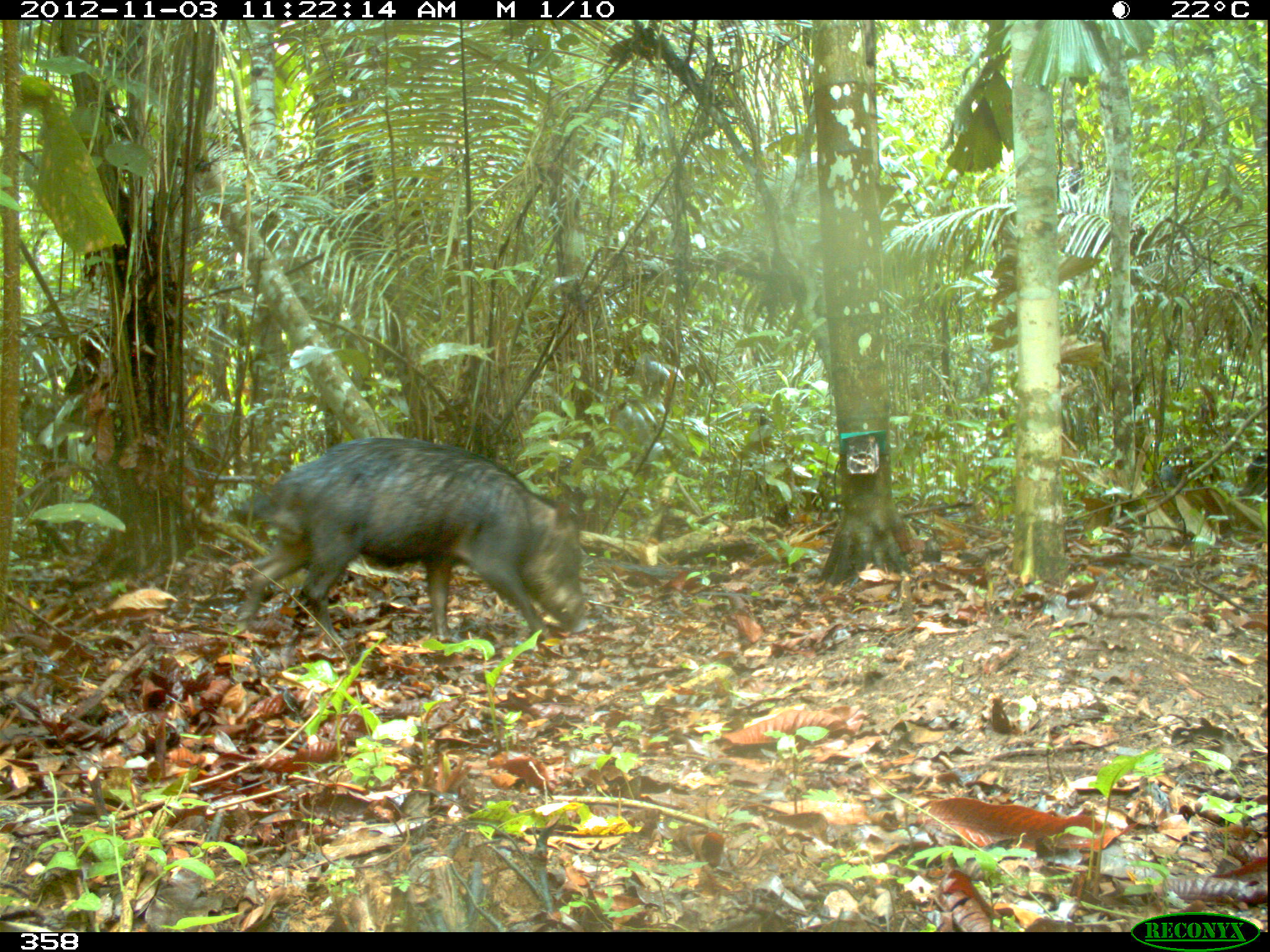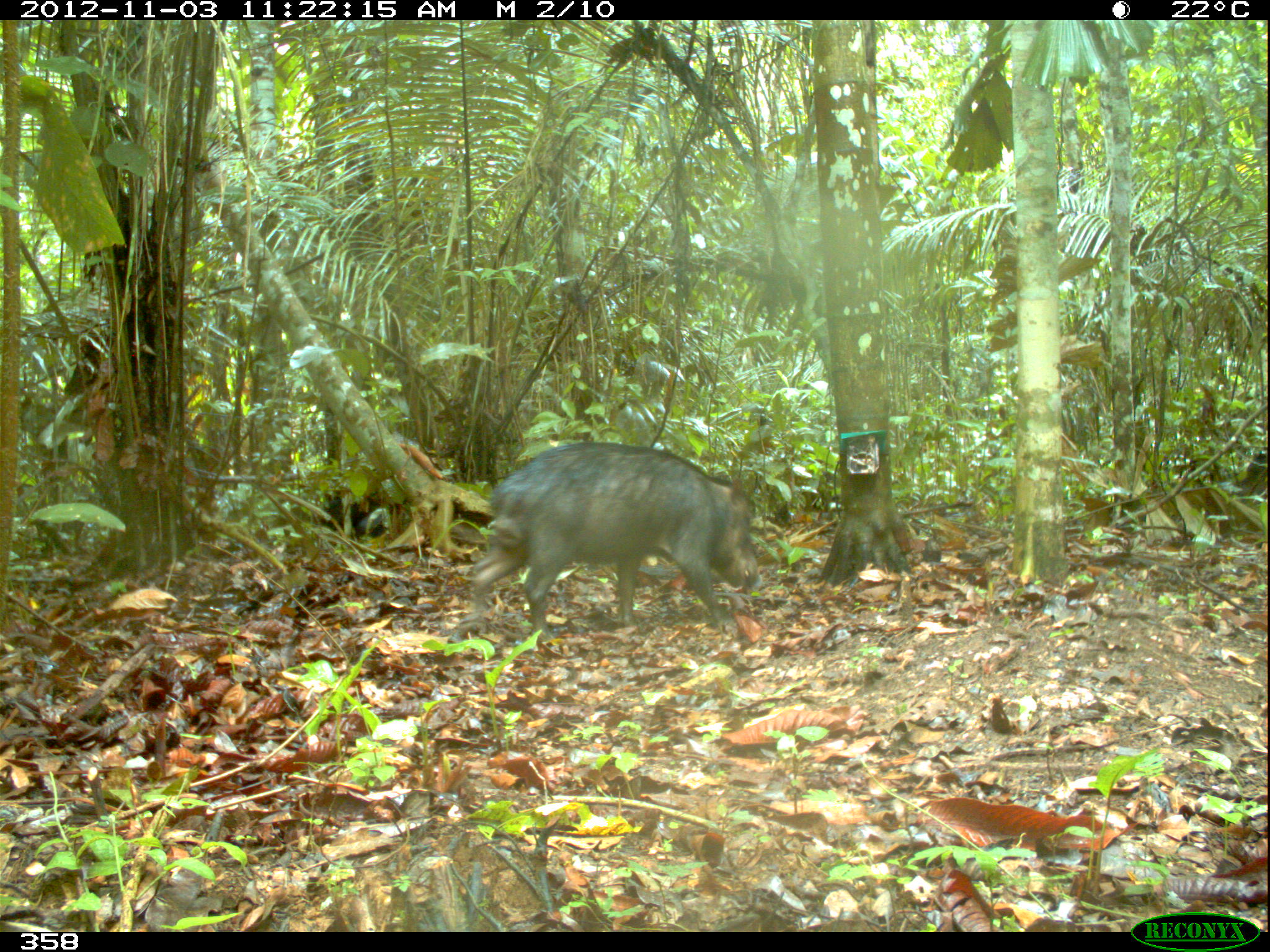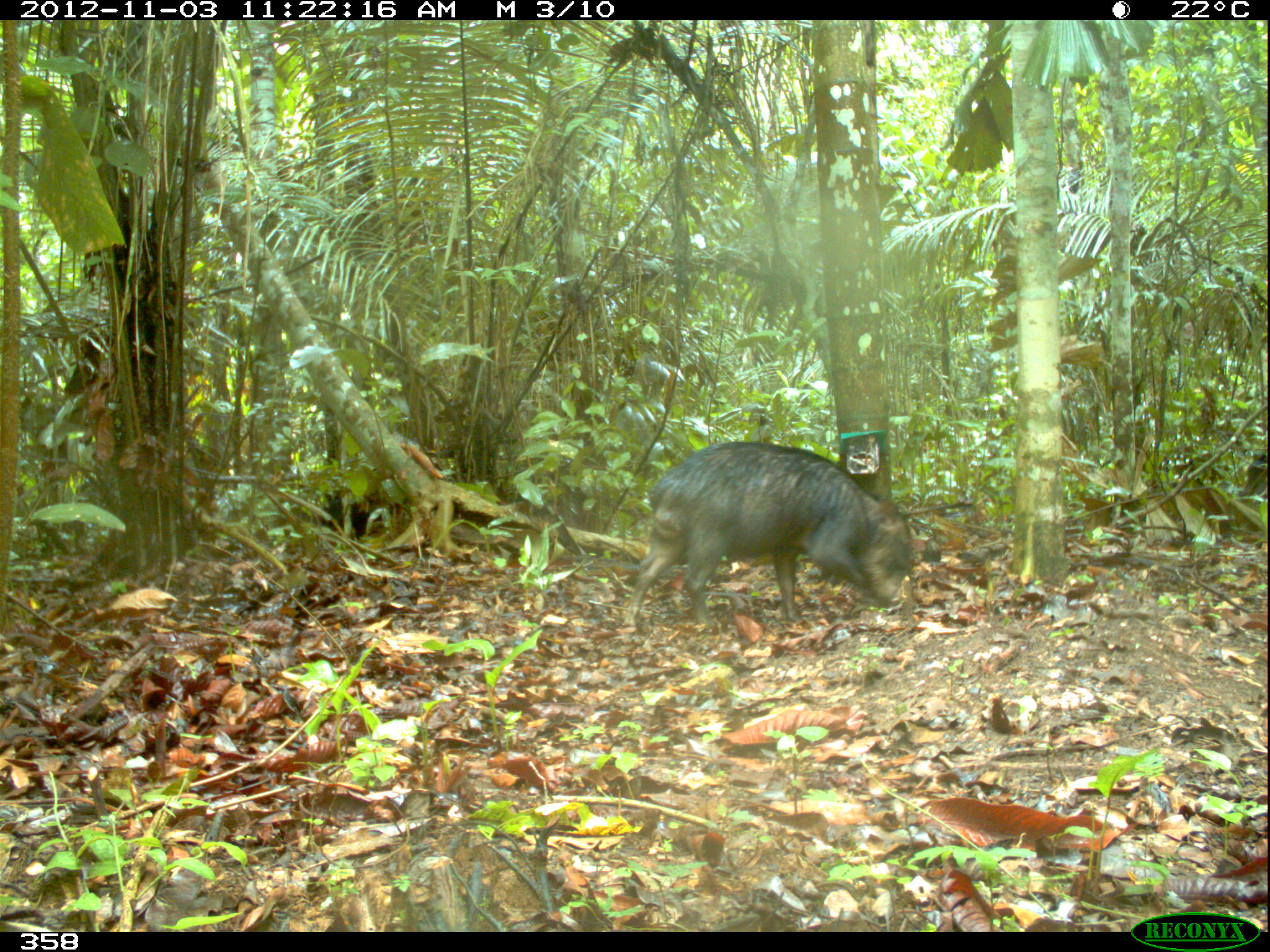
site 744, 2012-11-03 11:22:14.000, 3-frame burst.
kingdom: Animalia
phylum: Chordata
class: Mammalia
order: Artiodactyla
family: Tayassuidae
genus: Tayassu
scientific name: Tayassu pecari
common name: white-lipped peccary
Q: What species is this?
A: Tayassu pecari (white-lipped peccary).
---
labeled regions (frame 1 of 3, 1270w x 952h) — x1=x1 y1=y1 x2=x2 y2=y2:
tayassu pecari: x1=236 y1=436 x2=589 y2=642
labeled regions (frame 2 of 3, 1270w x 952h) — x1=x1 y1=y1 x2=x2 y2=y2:
tayassu pecari: x1=469 y1=439 x2=762 y2=633